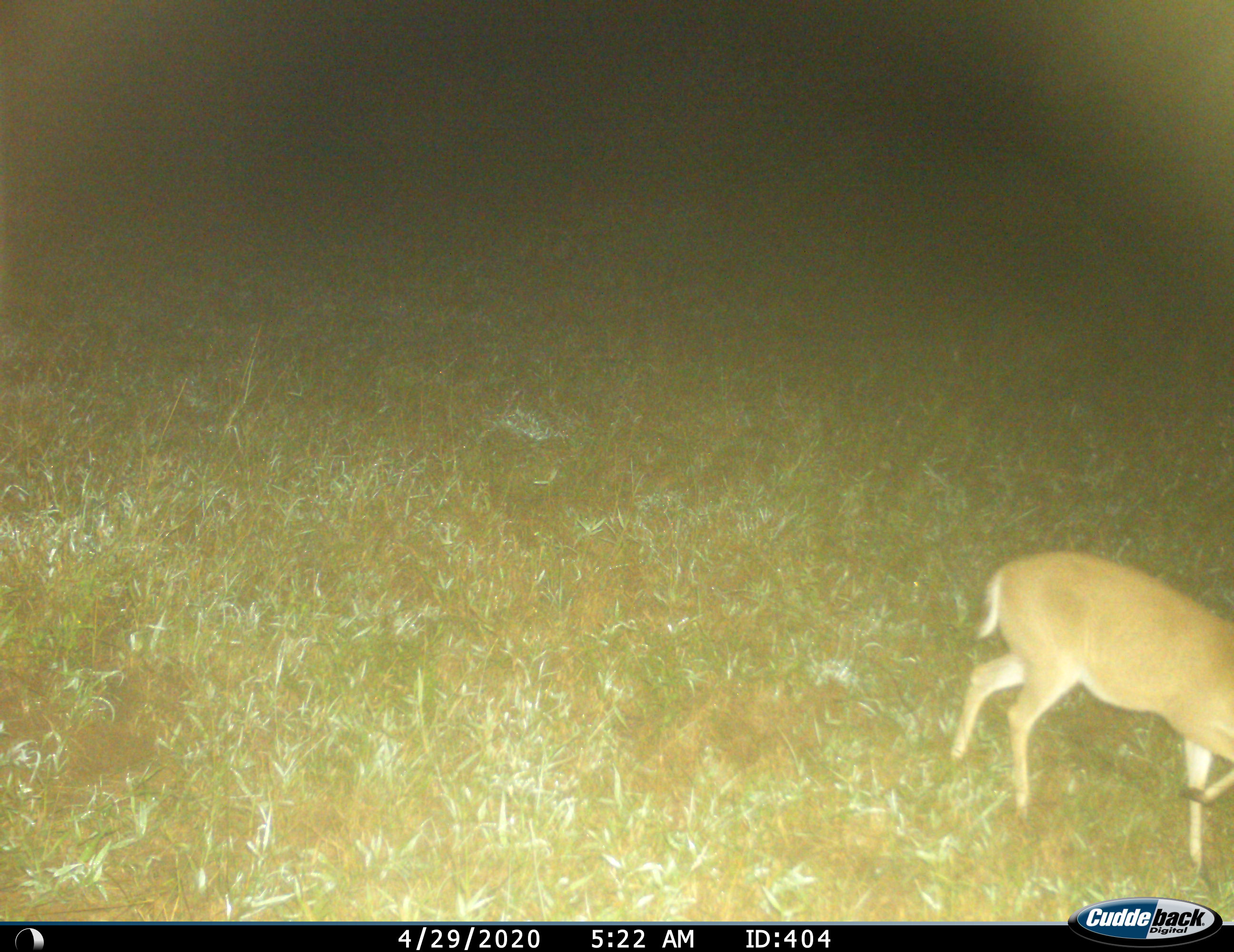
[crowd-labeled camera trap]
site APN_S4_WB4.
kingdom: Animalia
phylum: Chordata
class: Mammalia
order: Artiodactyla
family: Bovidae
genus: Aepyceros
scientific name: Aepyceros melampus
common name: impala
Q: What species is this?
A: Impala (Aepyceros melampus).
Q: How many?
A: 1.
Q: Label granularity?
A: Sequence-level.